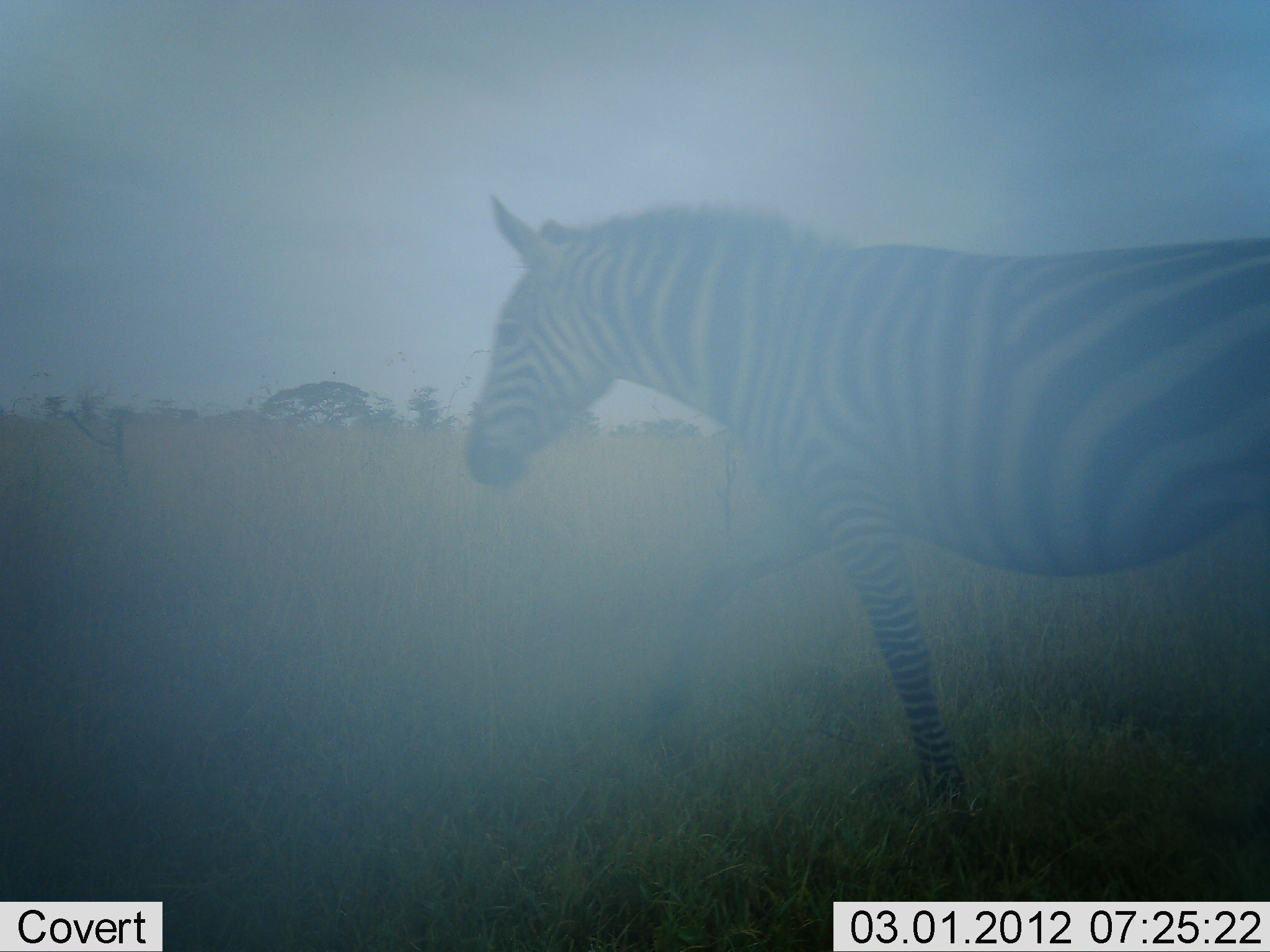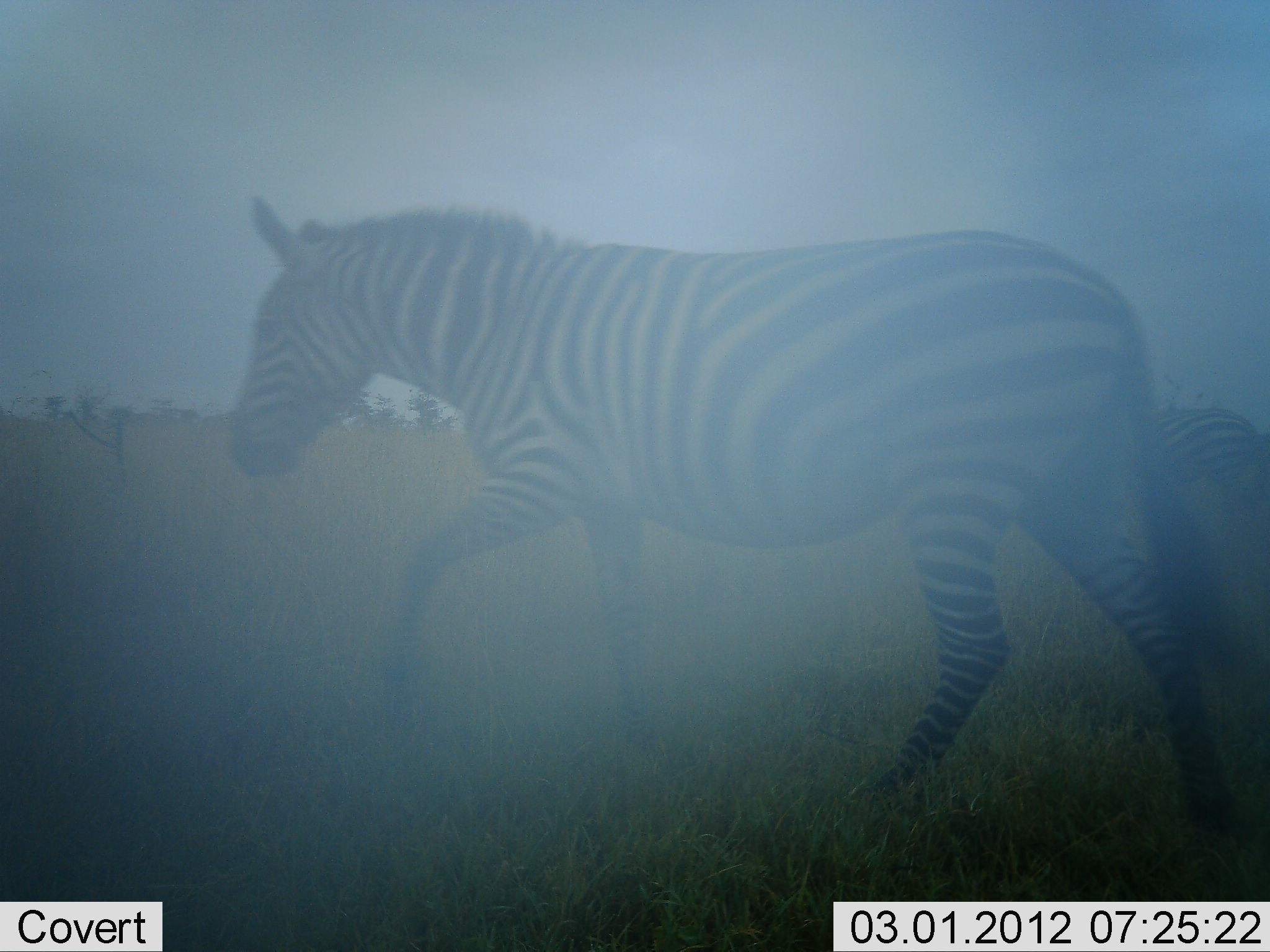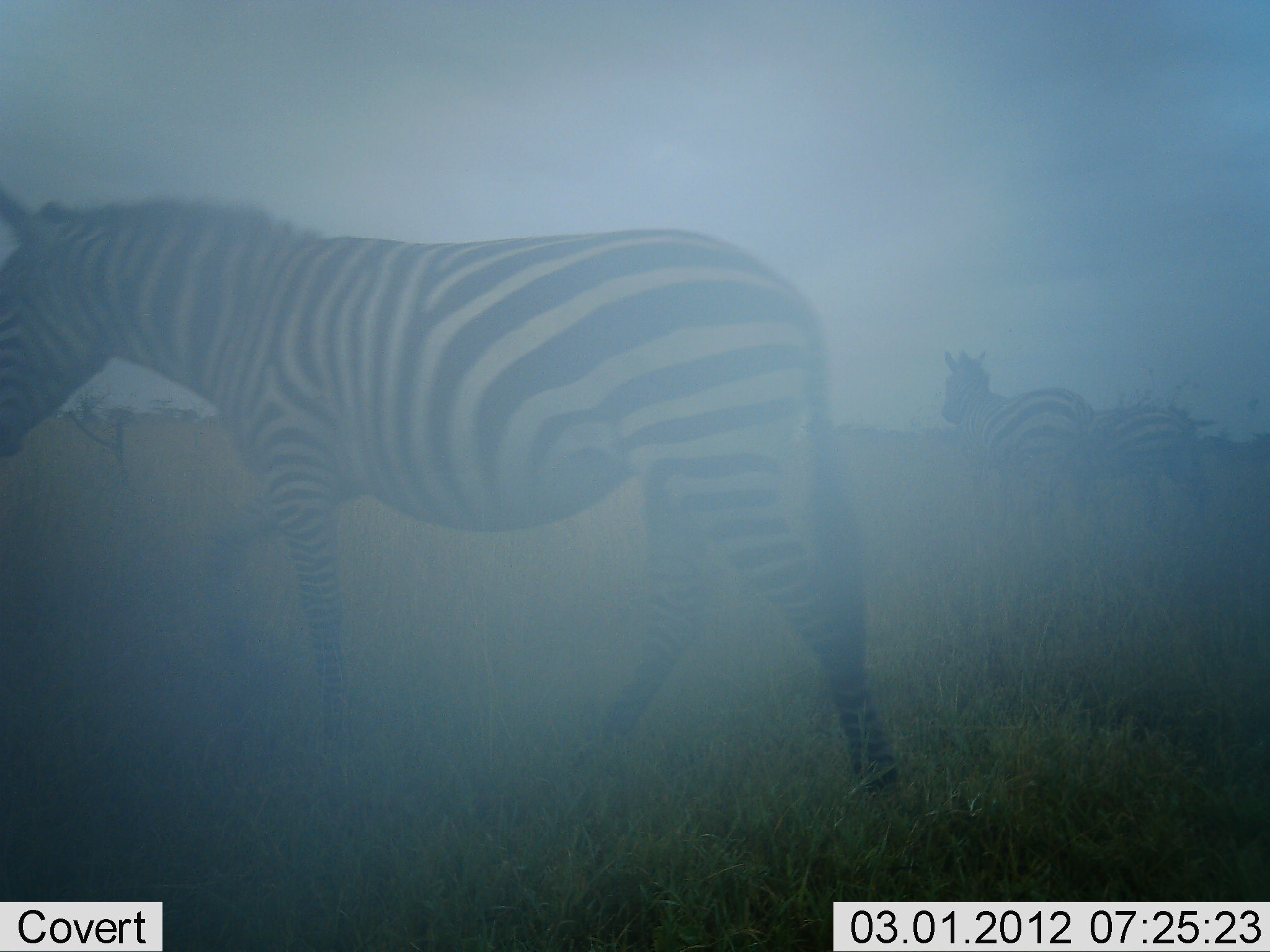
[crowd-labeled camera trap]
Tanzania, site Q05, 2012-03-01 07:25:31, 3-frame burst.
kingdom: Animalia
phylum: Chordata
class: Mammalia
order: Perissodactyla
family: Equidae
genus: Equus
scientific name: Equus quagga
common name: plains zebra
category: zebra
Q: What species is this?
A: Zebra (plains zebra) (Equus quagga).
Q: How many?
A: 3.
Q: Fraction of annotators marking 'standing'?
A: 0%.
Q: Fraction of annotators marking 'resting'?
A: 0%.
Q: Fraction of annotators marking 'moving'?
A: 100%.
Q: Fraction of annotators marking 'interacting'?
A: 0%.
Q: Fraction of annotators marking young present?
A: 0%.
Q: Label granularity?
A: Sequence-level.